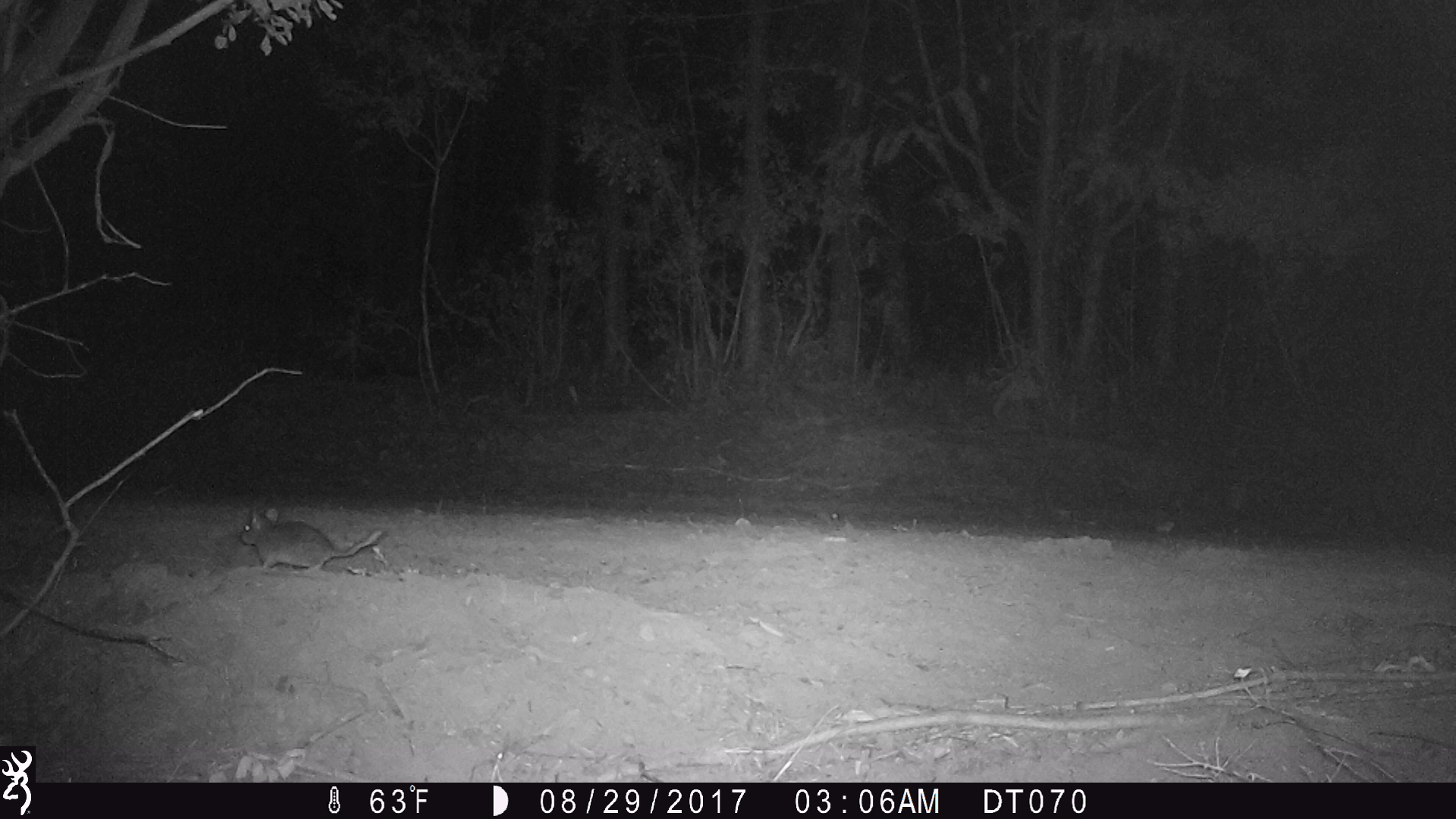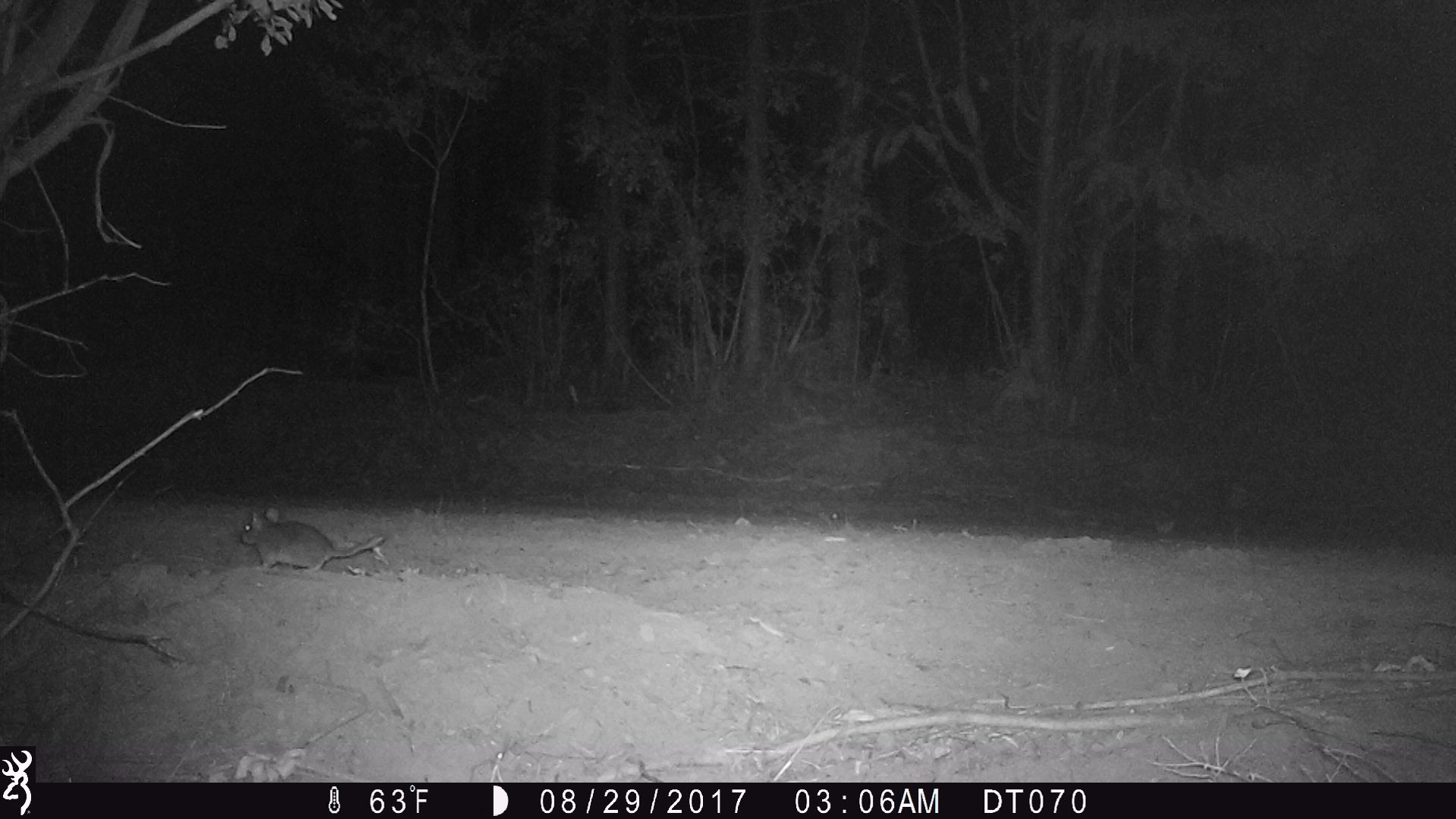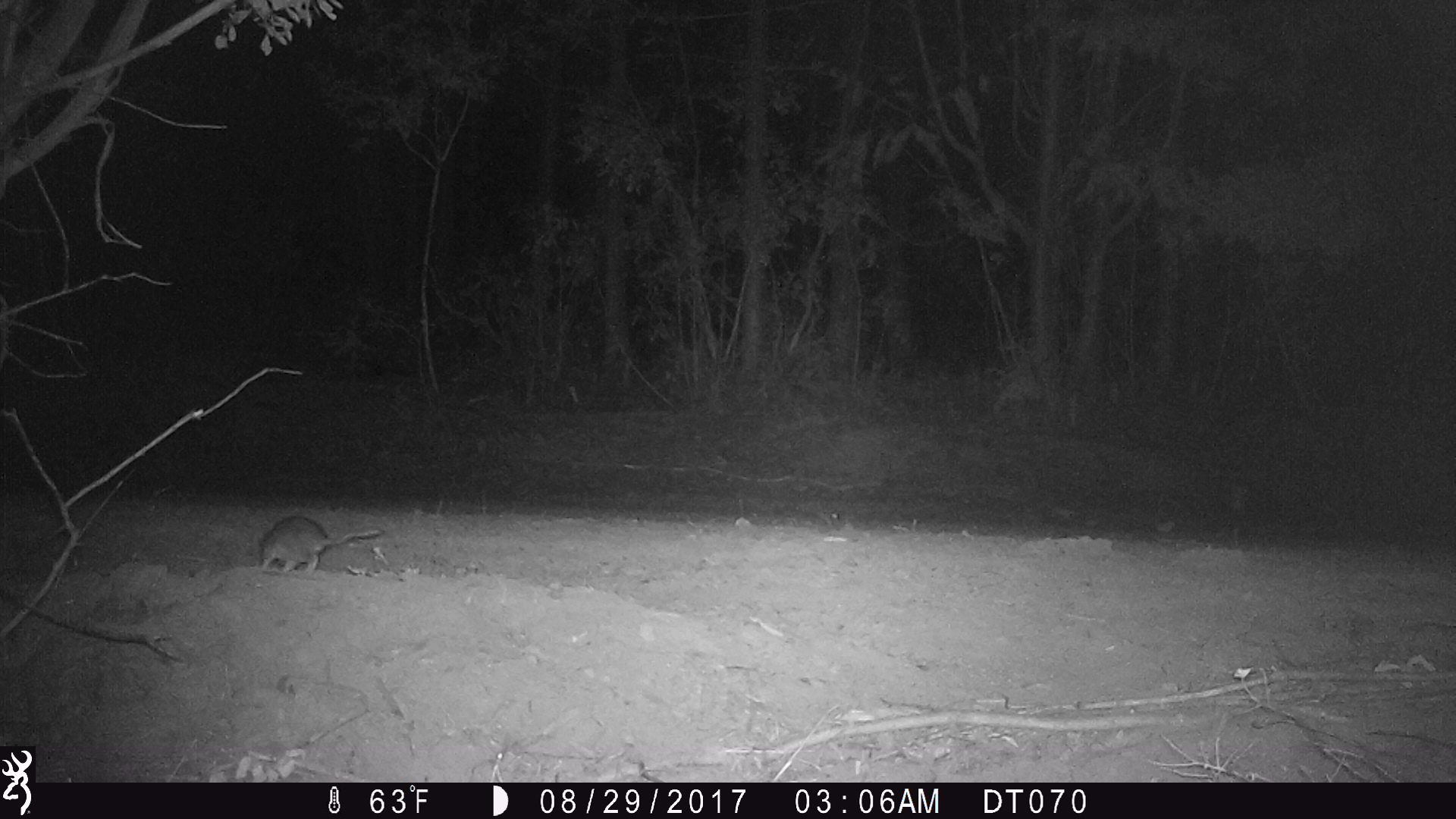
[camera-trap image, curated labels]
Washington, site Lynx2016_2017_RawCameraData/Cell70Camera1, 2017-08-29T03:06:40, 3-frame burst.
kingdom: Animalia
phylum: Chordata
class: Mammalia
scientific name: Mammalia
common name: small mammal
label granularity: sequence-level